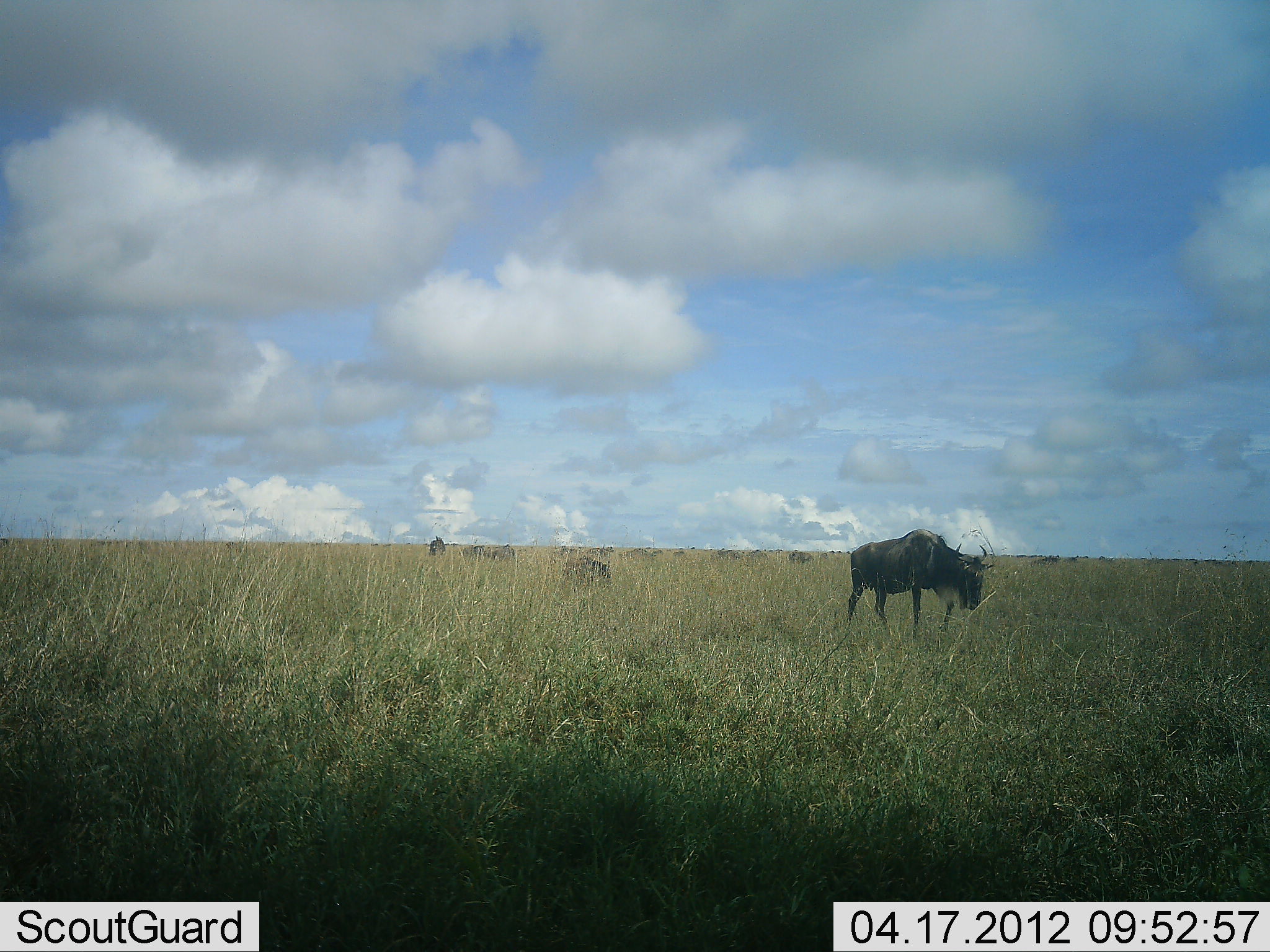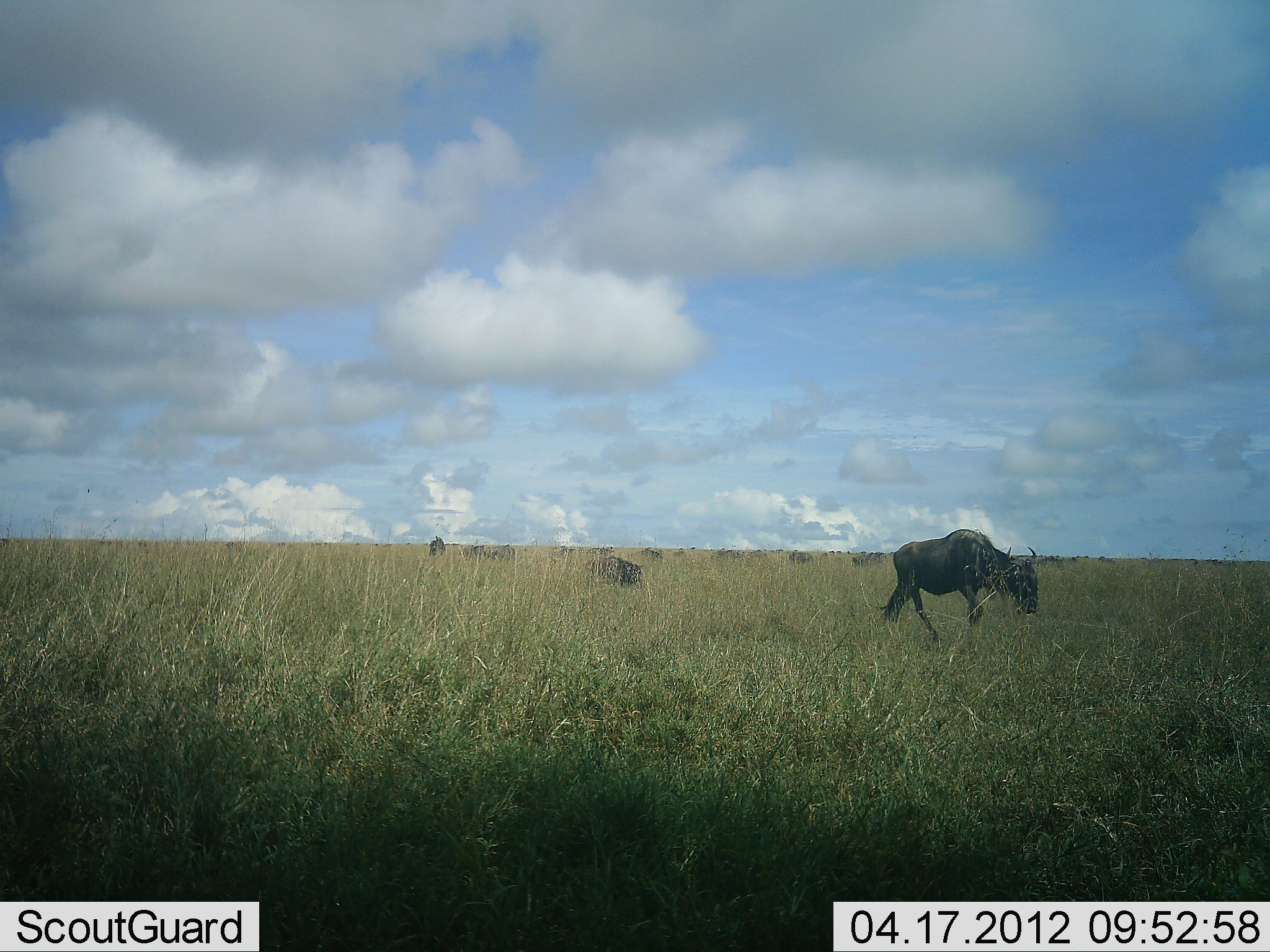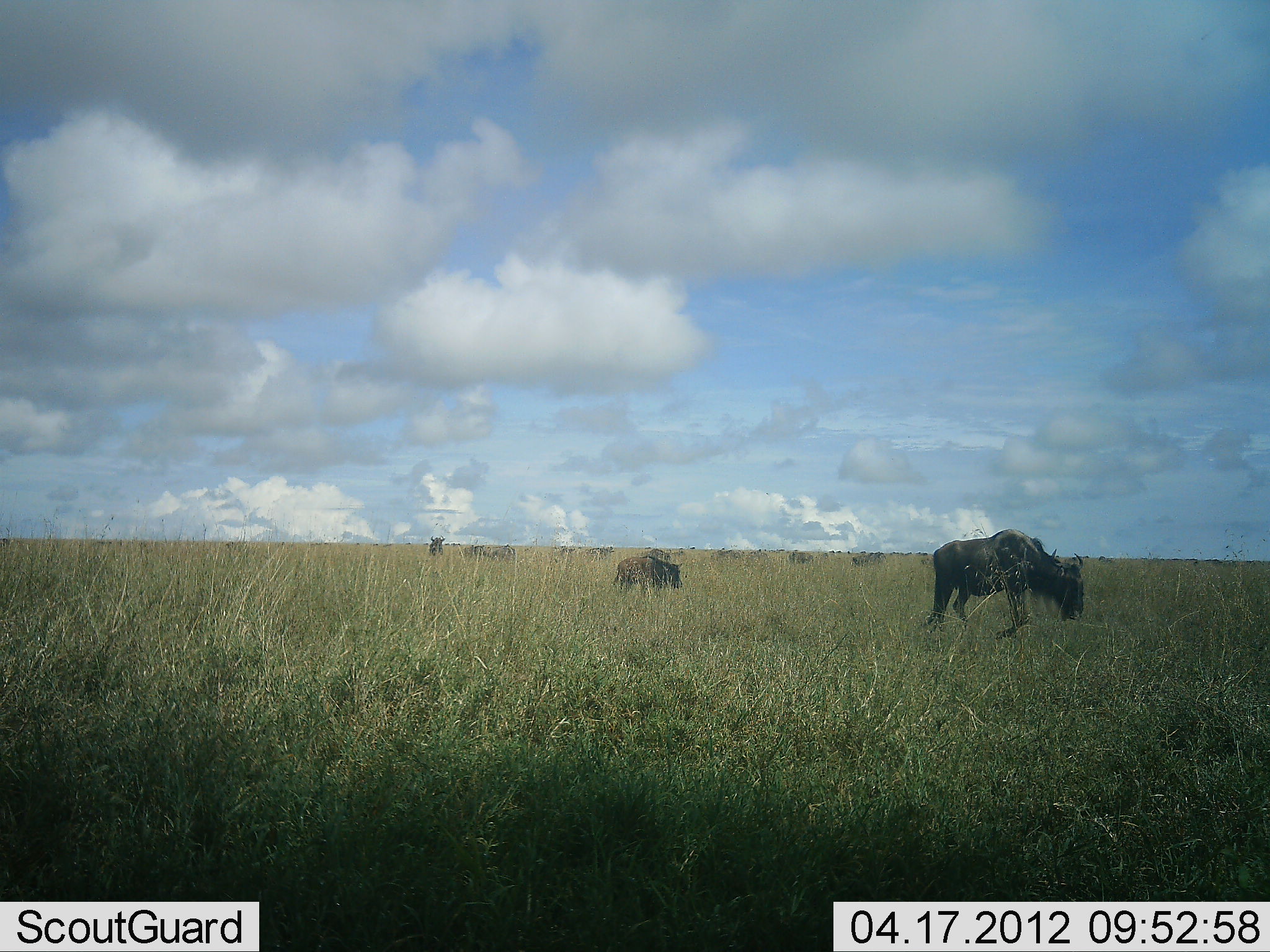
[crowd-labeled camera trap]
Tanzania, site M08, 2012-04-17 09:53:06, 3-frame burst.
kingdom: Animalia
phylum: Chordata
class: Mammalia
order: Artiodactyla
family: Bovidae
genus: Connochaetes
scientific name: Connochaetes taurinus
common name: blue wildebeest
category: wildebeest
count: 11-50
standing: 20%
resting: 0%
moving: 75%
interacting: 0%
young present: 10%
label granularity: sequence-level